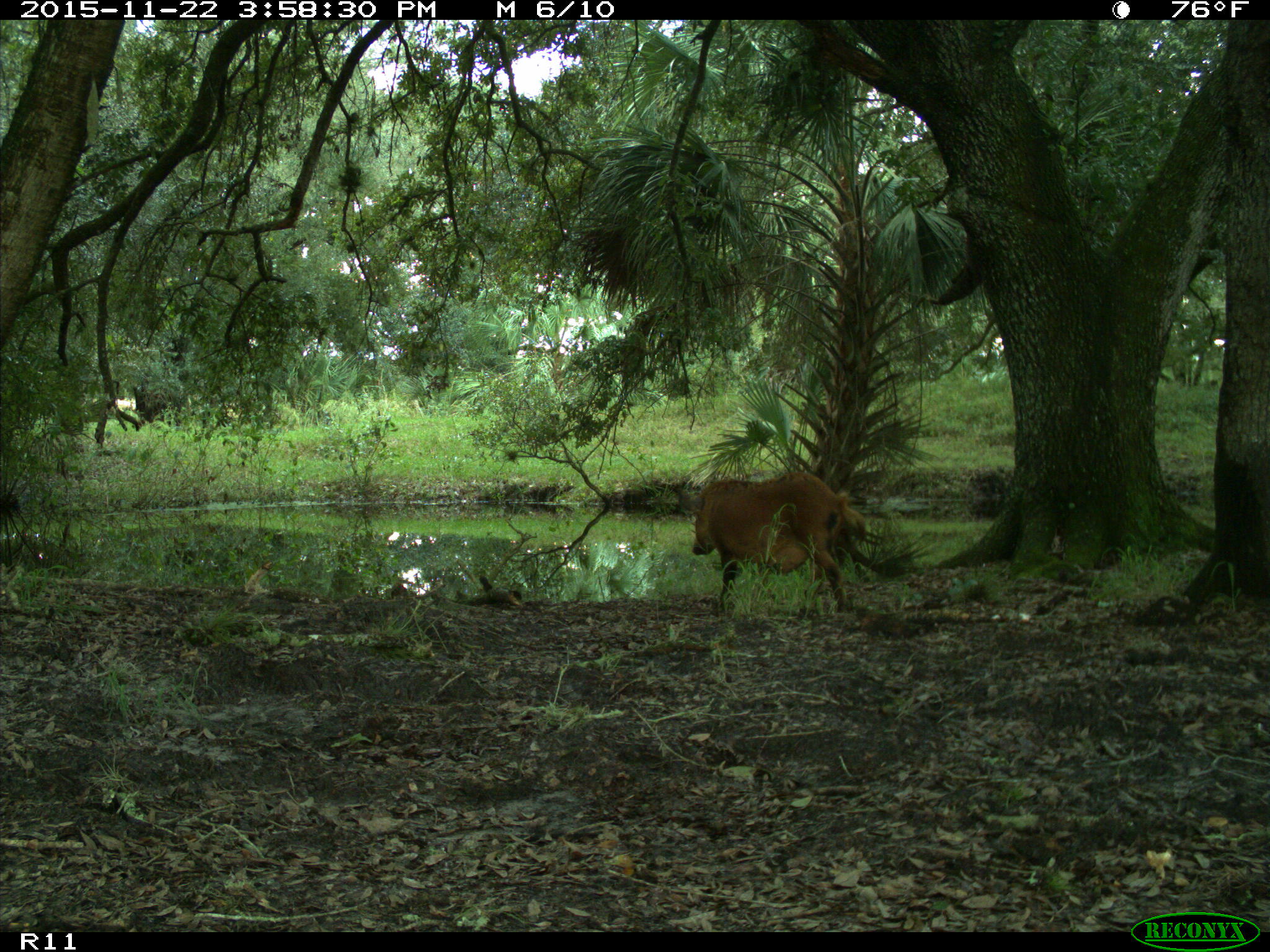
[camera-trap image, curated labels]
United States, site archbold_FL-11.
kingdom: Animalia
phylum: Chordata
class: Mammalia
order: Artiodactyla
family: Suidae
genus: Sus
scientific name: Sus scrofa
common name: wild boar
Sus scrofa (wild boar).